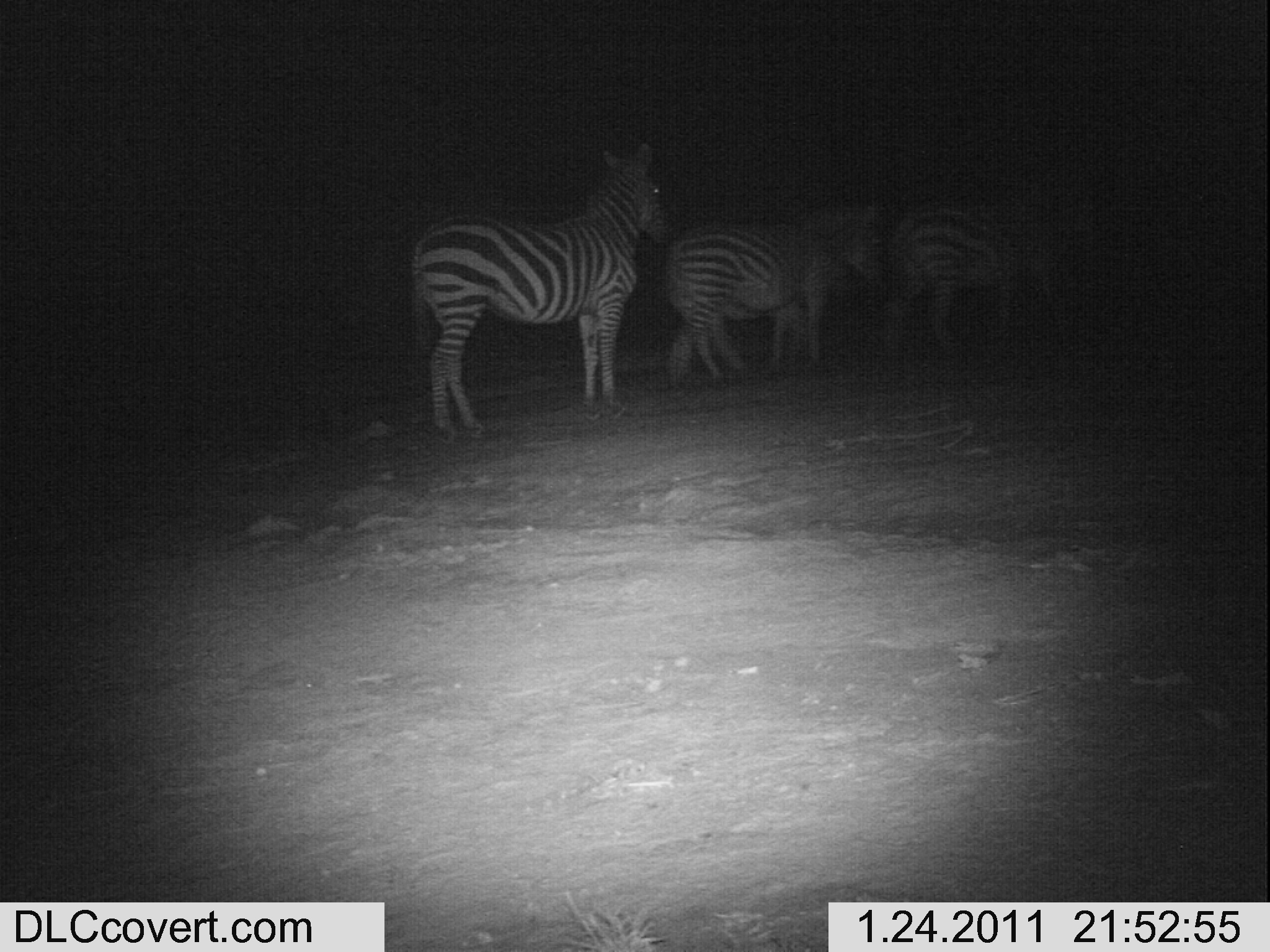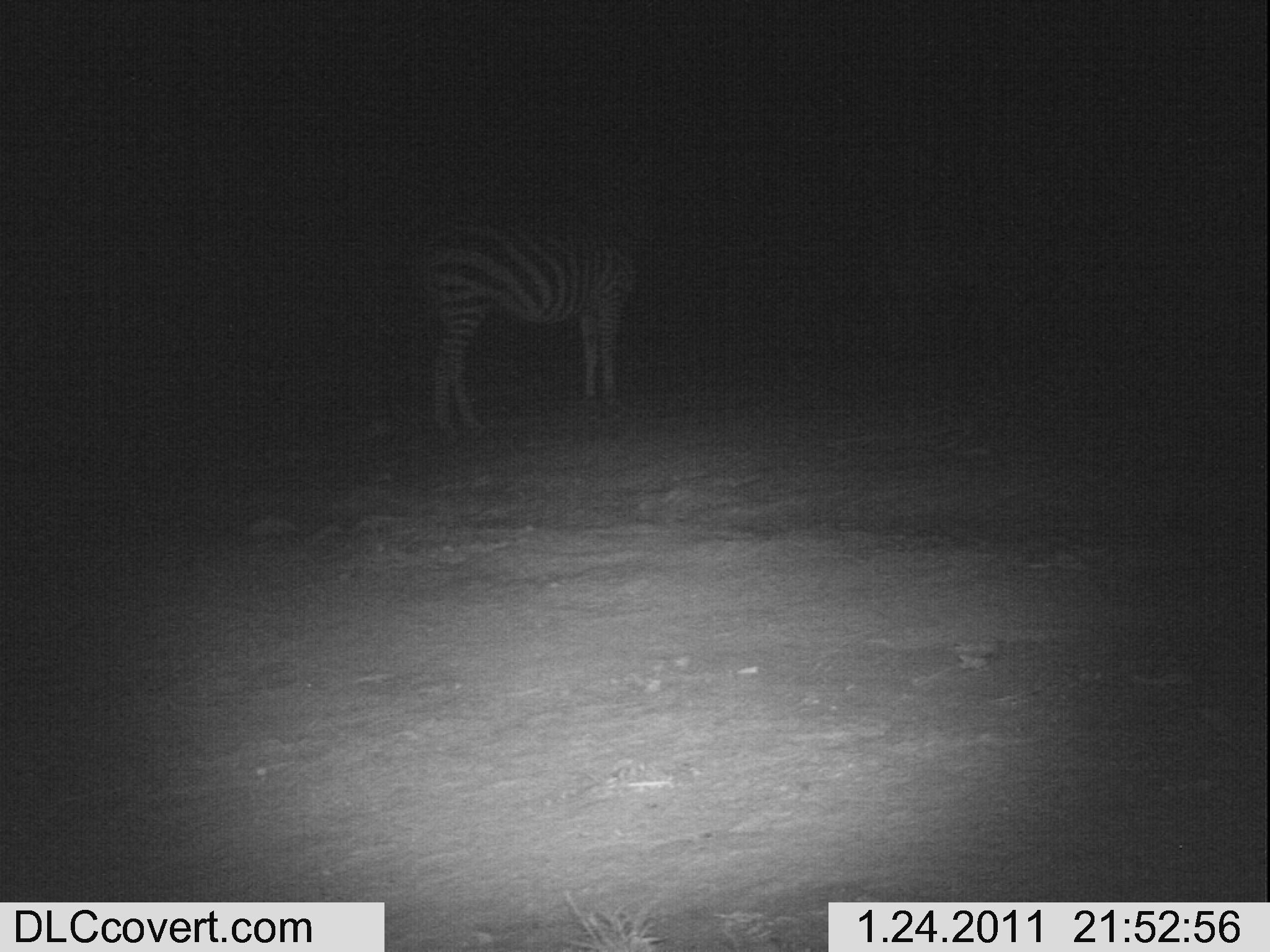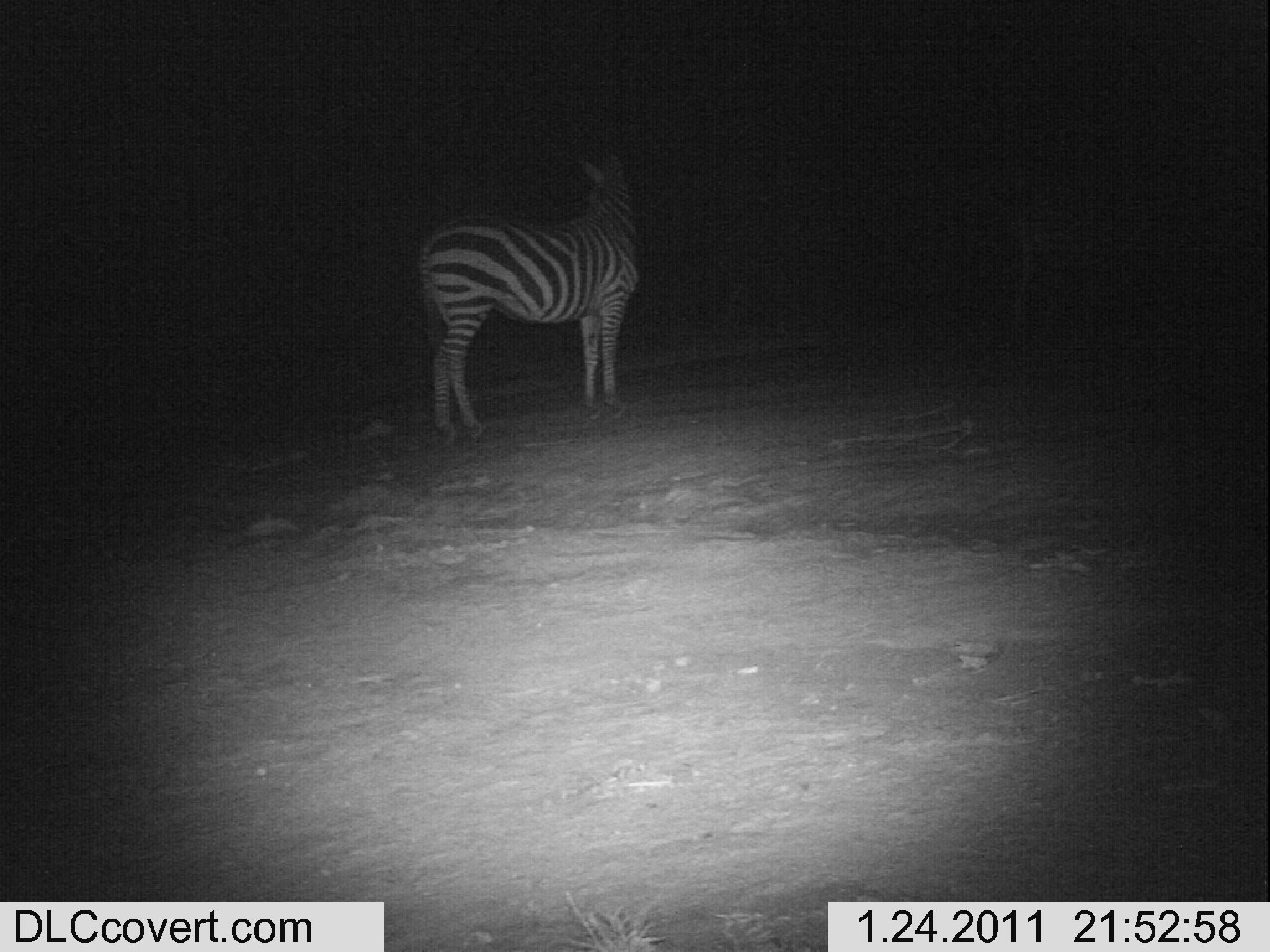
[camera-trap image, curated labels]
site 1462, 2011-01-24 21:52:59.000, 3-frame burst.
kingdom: Animalia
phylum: Chordata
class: Mammalia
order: Perissodactyla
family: Equidae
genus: Equus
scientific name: Equus quagga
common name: plains zebra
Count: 5.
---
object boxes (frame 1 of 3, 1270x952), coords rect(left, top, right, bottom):
equus quagga: rect(411, 141, 678, 444); rect(663, 204, 884, 377); rect(883, 199, 1088, 355); rect(666, 261, 846, 381)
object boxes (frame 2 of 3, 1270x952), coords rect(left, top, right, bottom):
equus quagga: rect(426, 211, 638, 432)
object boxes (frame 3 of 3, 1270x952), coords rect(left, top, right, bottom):
equus quagga: rect(420, 157, 640, 439)